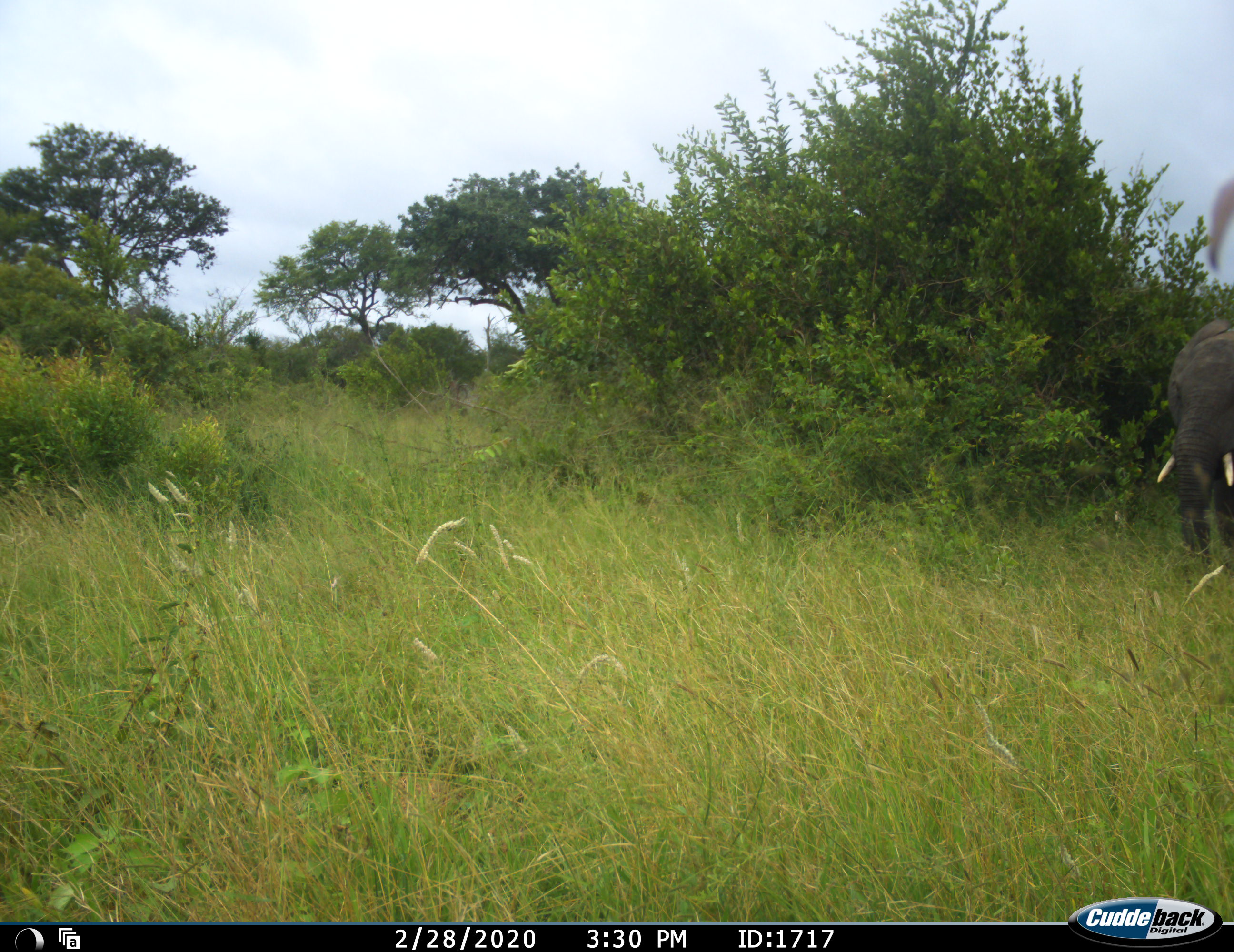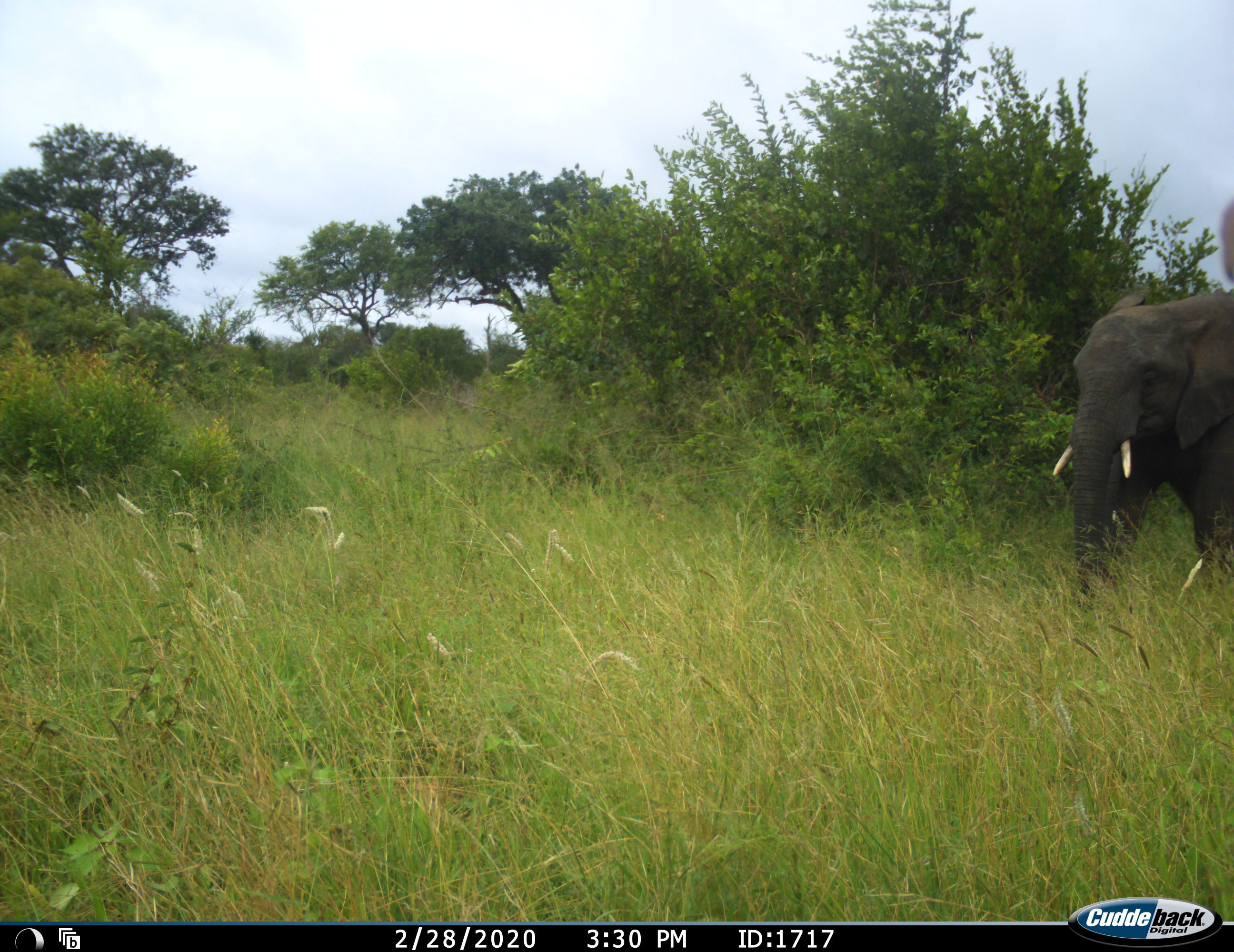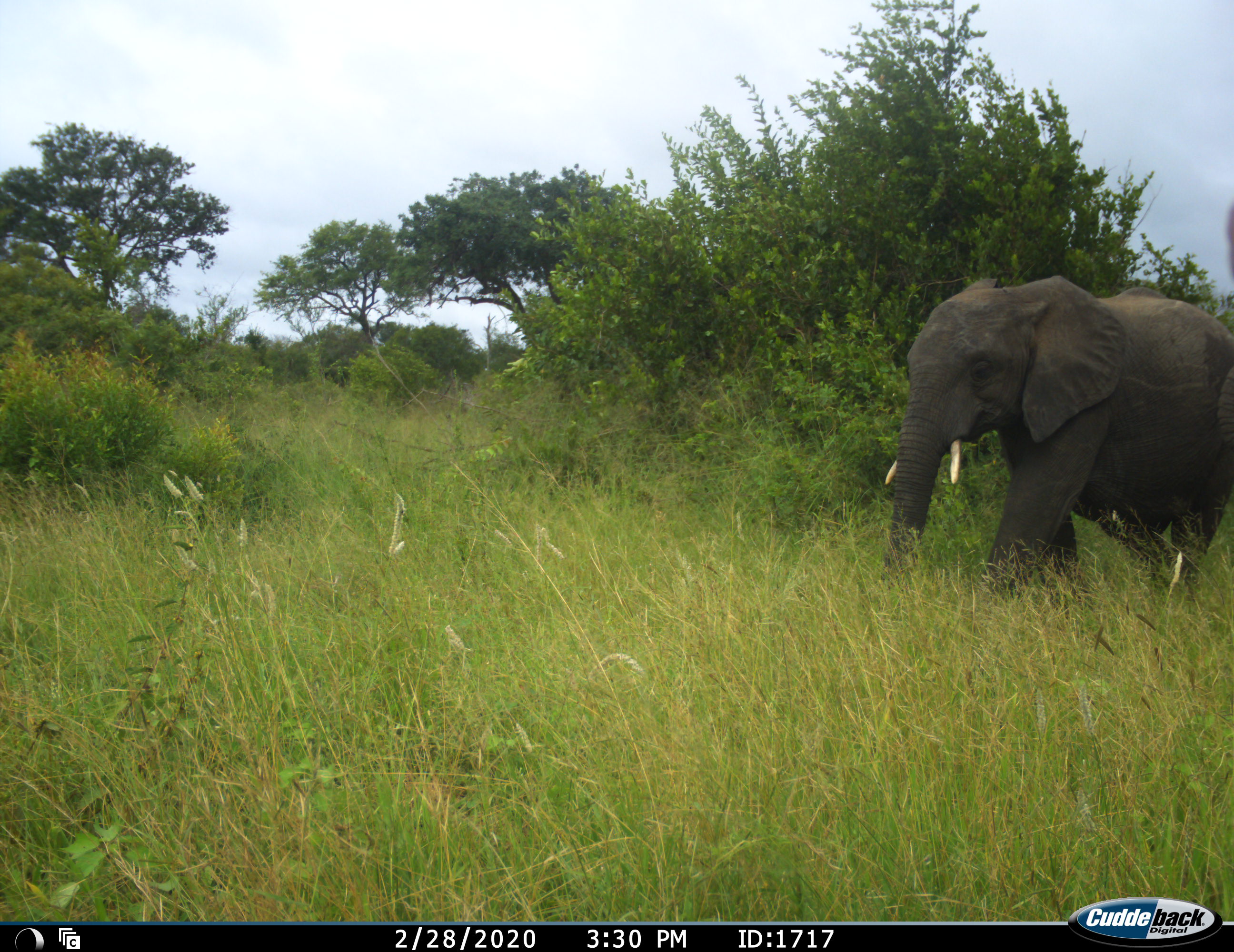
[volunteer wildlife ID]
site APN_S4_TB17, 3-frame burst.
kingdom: Animalia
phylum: Chordata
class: Mammalia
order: Proboscidea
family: Elephantidae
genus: Loxodonta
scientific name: Loxodonta africana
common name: african bush elephant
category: elephant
Elephant (african bush elephant) (Loxodonta africana), count 1. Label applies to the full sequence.